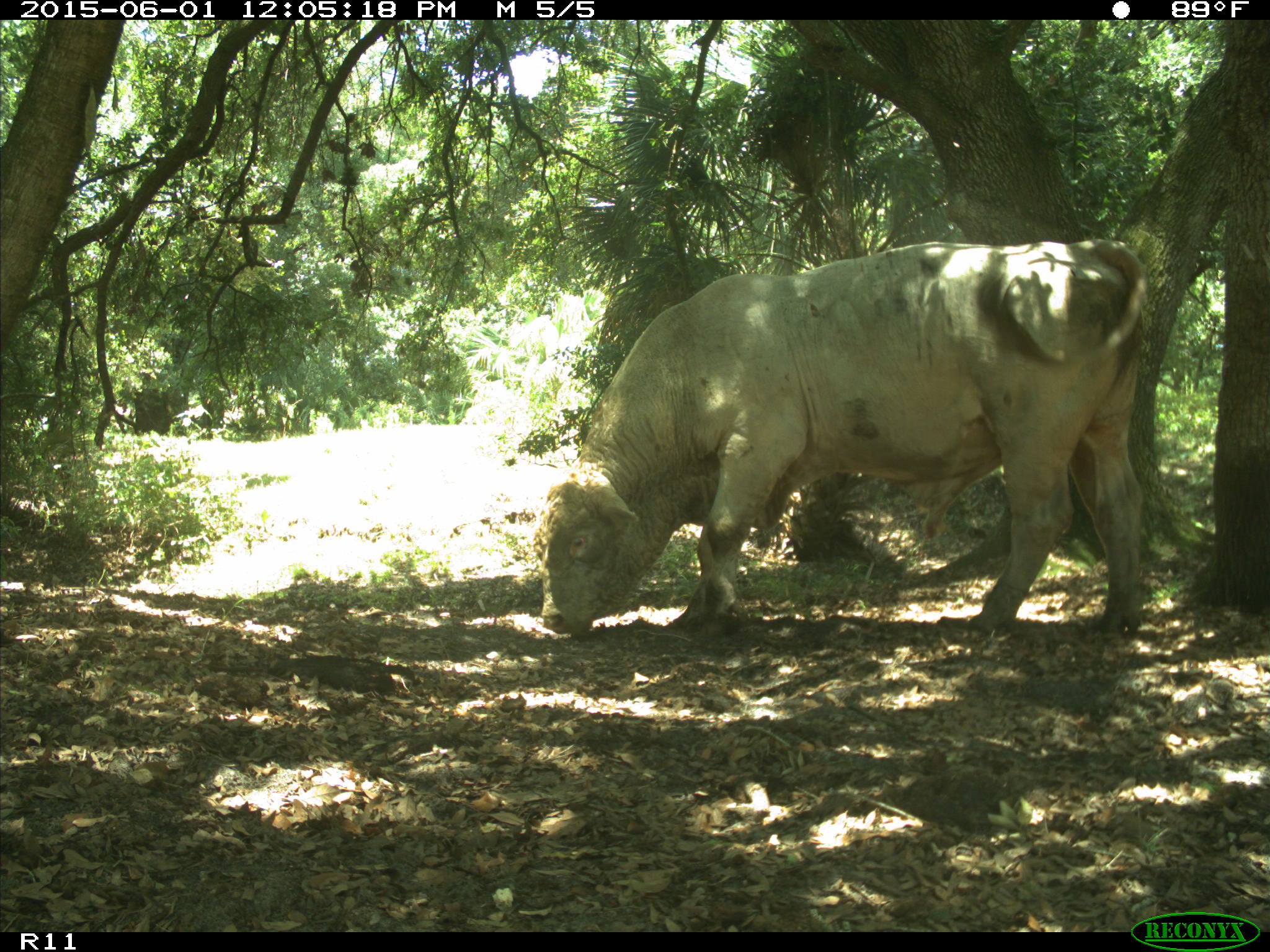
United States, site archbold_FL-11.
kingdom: Animalia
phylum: Chordata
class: Mammalia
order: Artiodactyla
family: Bovidae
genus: Bos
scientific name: Bos taurus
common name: domestic cow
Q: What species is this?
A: Bos taurus (domestic cow).